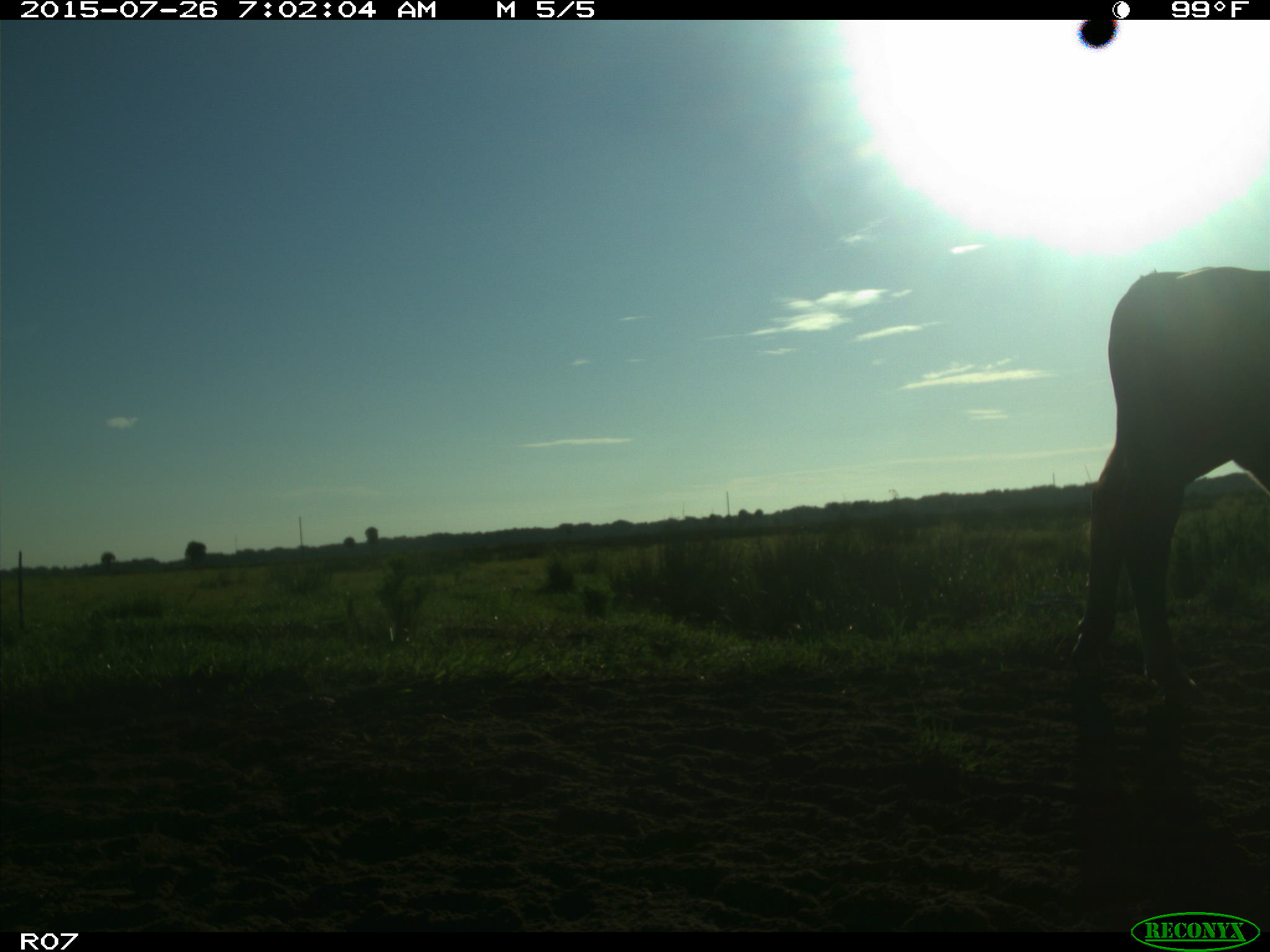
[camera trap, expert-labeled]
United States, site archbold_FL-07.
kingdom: Animalia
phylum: Chordata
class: Mammalia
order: Artiodactyla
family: Bovidae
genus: Bos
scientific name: Bos taurus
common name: domestic cow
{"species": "Bos taurus (domestic cow)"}